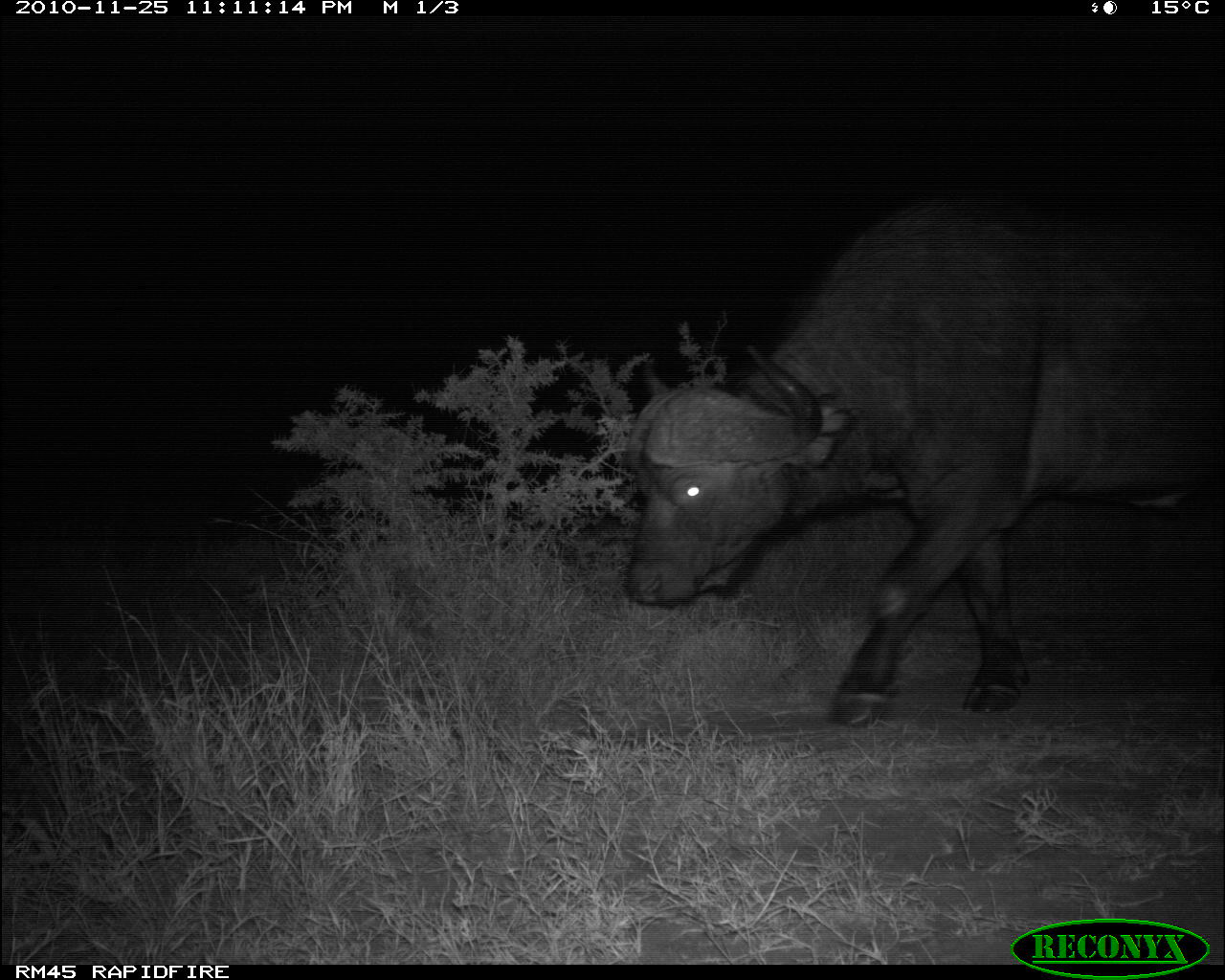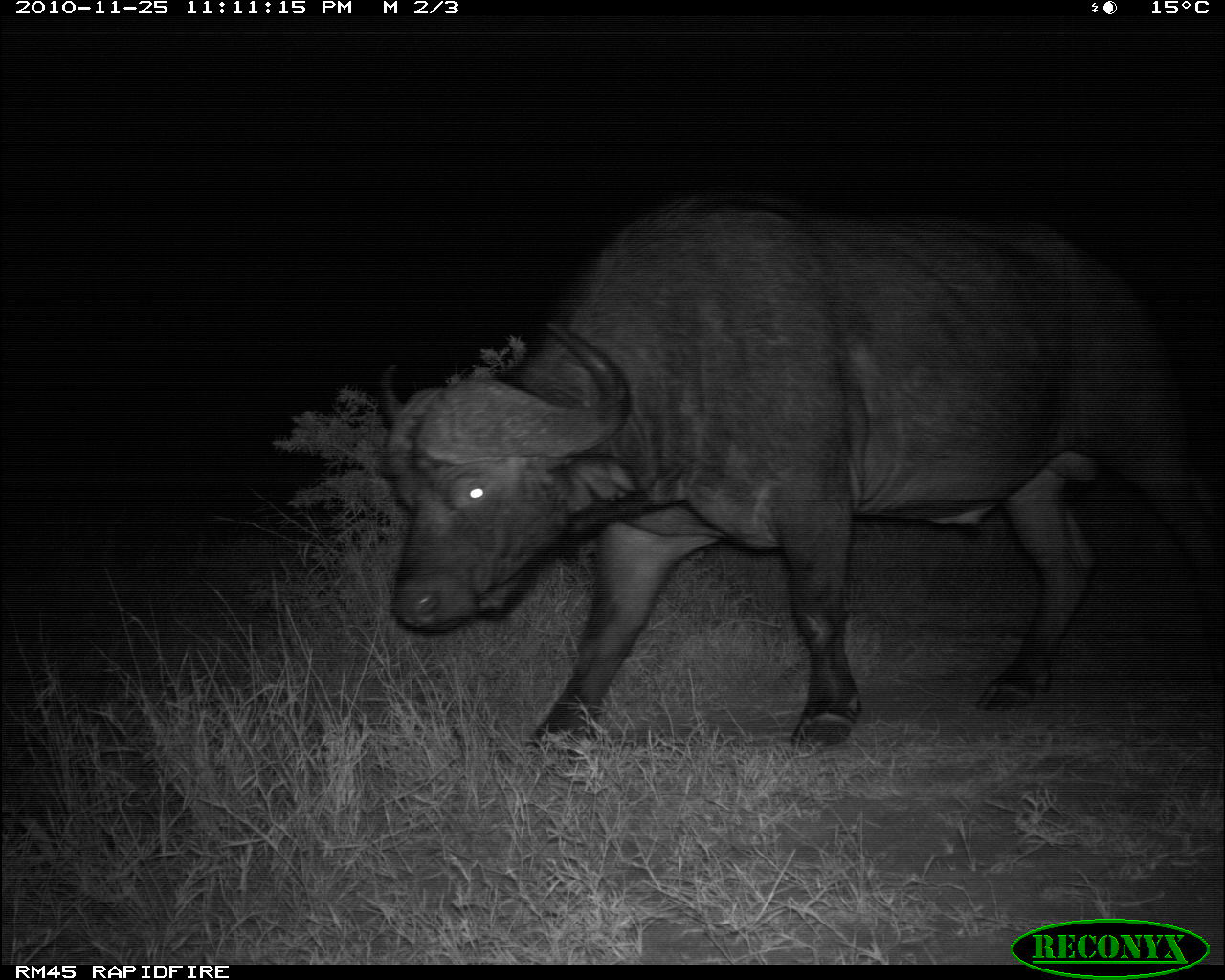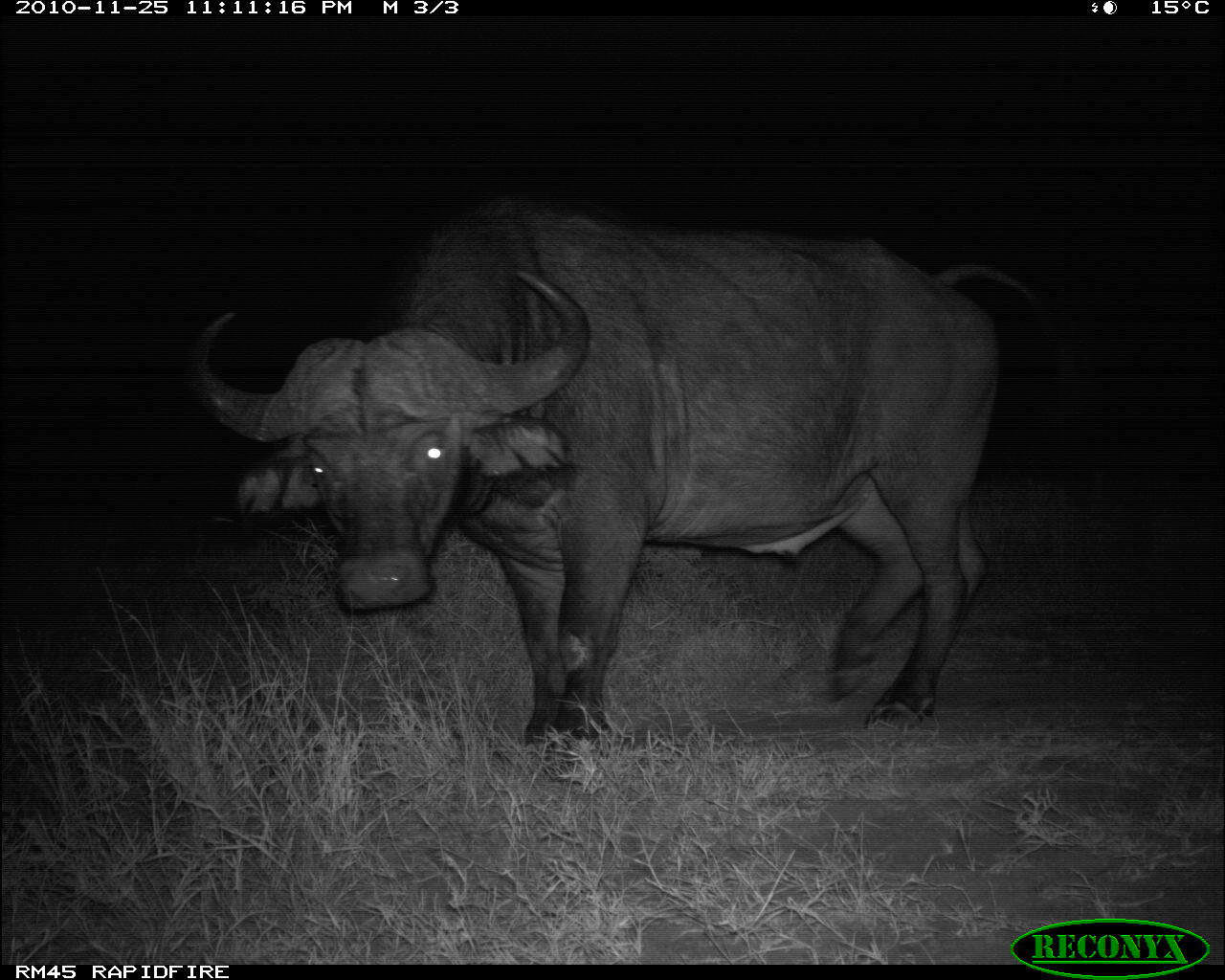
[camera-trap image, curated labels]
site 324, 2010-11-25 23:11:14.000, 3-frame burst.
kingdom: Animalia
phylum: Chordata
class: Mammalia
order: Artiodactyla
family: Bovidae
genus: Syncerus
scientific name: Syncerus caffer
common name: african buffalo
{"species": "Syncerus caffer (african buffalo)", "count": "1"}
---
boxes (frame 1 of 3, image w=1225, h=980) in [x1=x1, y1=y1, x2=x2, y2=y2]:
syncerus caffer: [x1=619, y1=184, x2=1225, y2=728]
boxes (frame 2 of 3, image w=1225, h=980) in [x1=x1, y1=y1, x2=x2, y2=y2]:
syncerus caffer: [x1=371, y1=163, x2=1225, y2=765]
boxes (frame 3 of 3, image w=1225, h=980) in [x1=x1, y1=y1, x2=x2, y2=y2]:
syncerus caffer: [x1=178, y1=175, x2=1071, y2=765]